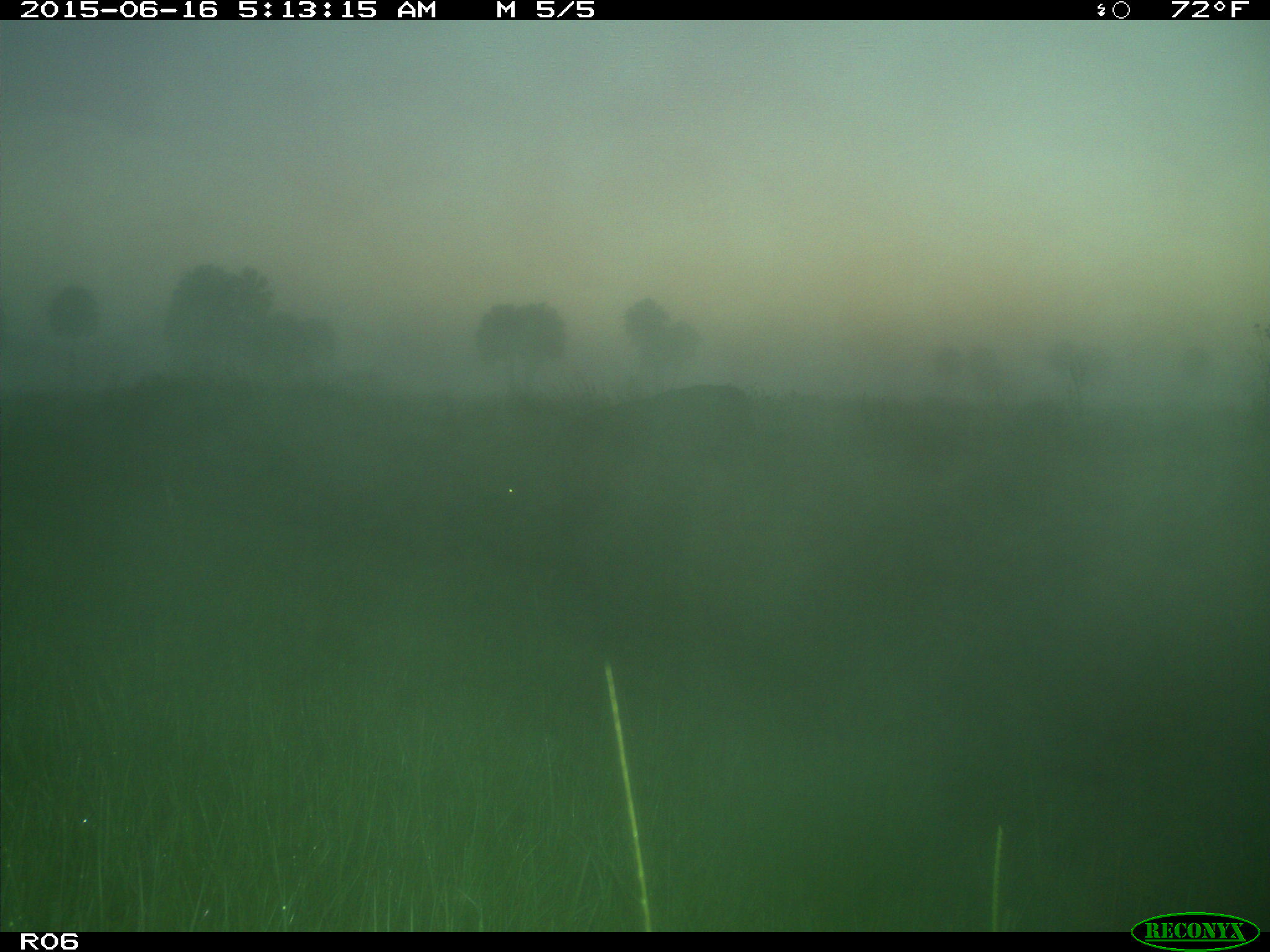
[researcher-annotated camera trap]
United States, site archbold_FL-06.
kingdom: Animalia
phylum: Chordata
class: Mammalia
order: Artiodactyla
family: Bovidae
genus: Bos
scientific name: Bos taurus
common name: domestic cow